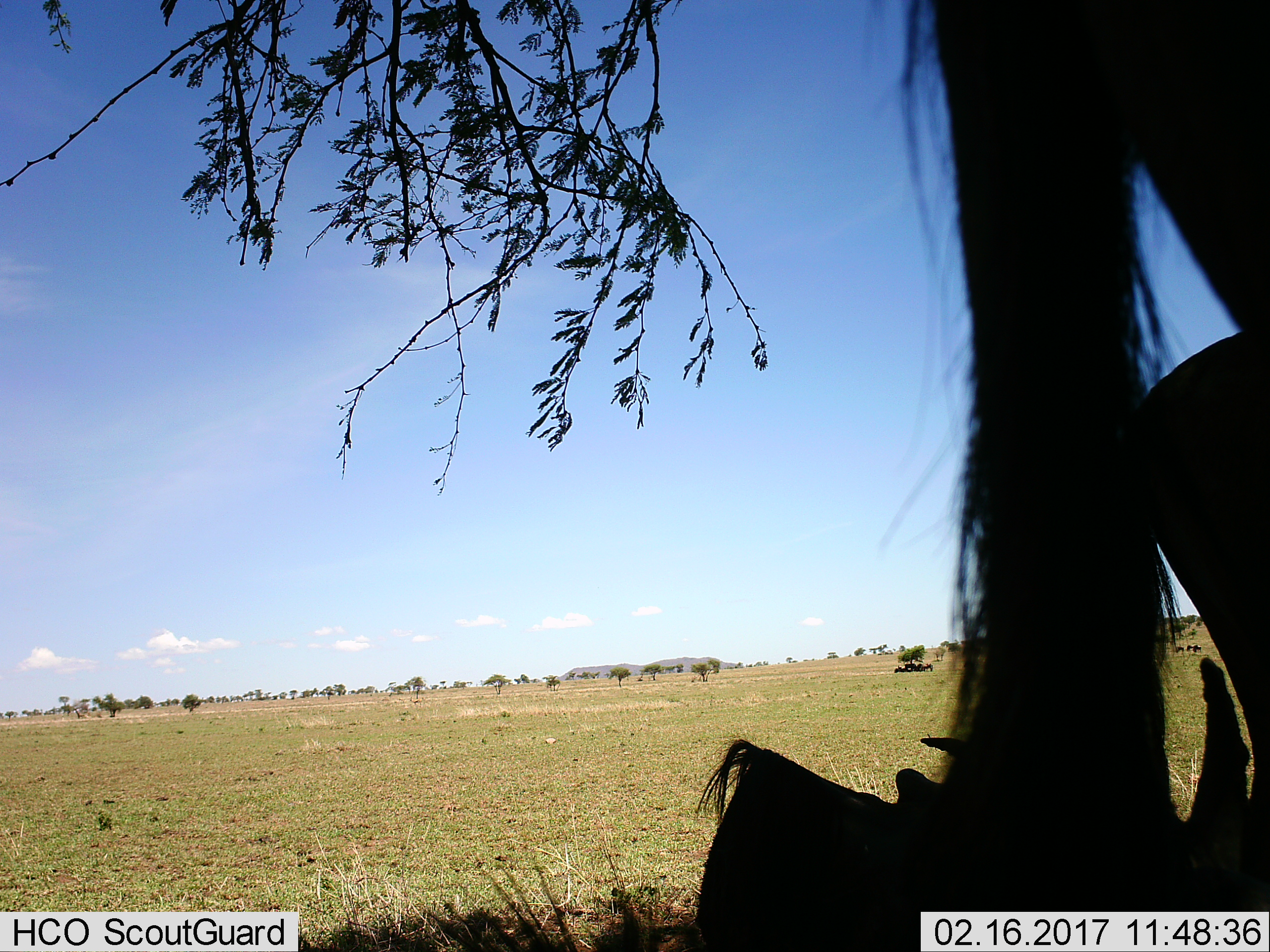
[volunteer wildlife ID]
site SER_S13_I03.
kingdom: Animalia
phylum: Chordata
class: Mammalia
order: Artiodactyla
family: Bovidae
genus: Connochaetes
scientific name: Connochaetes taurinus taurinus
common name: blue wildebeest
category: wildebeestblue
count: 6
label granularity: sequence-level